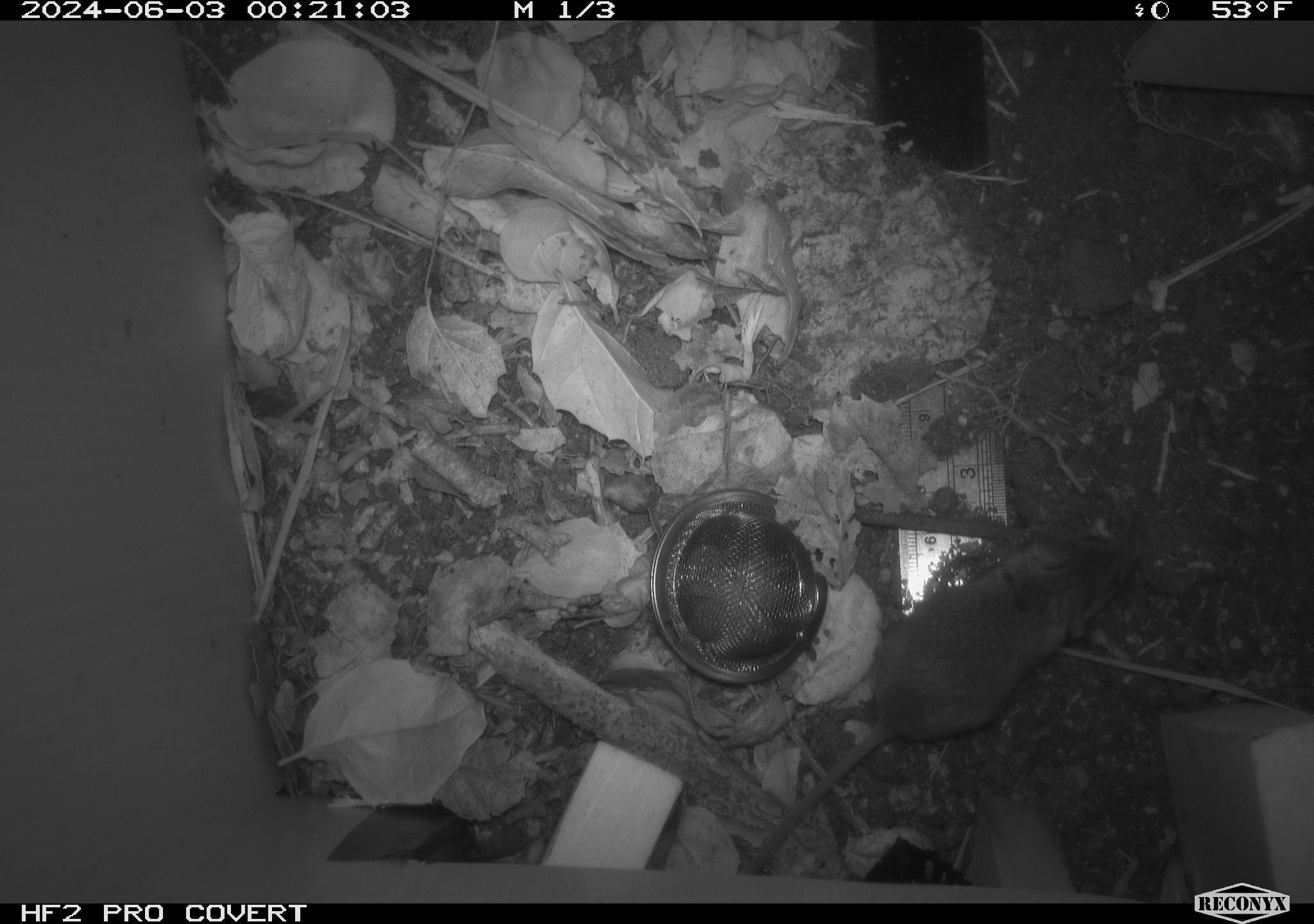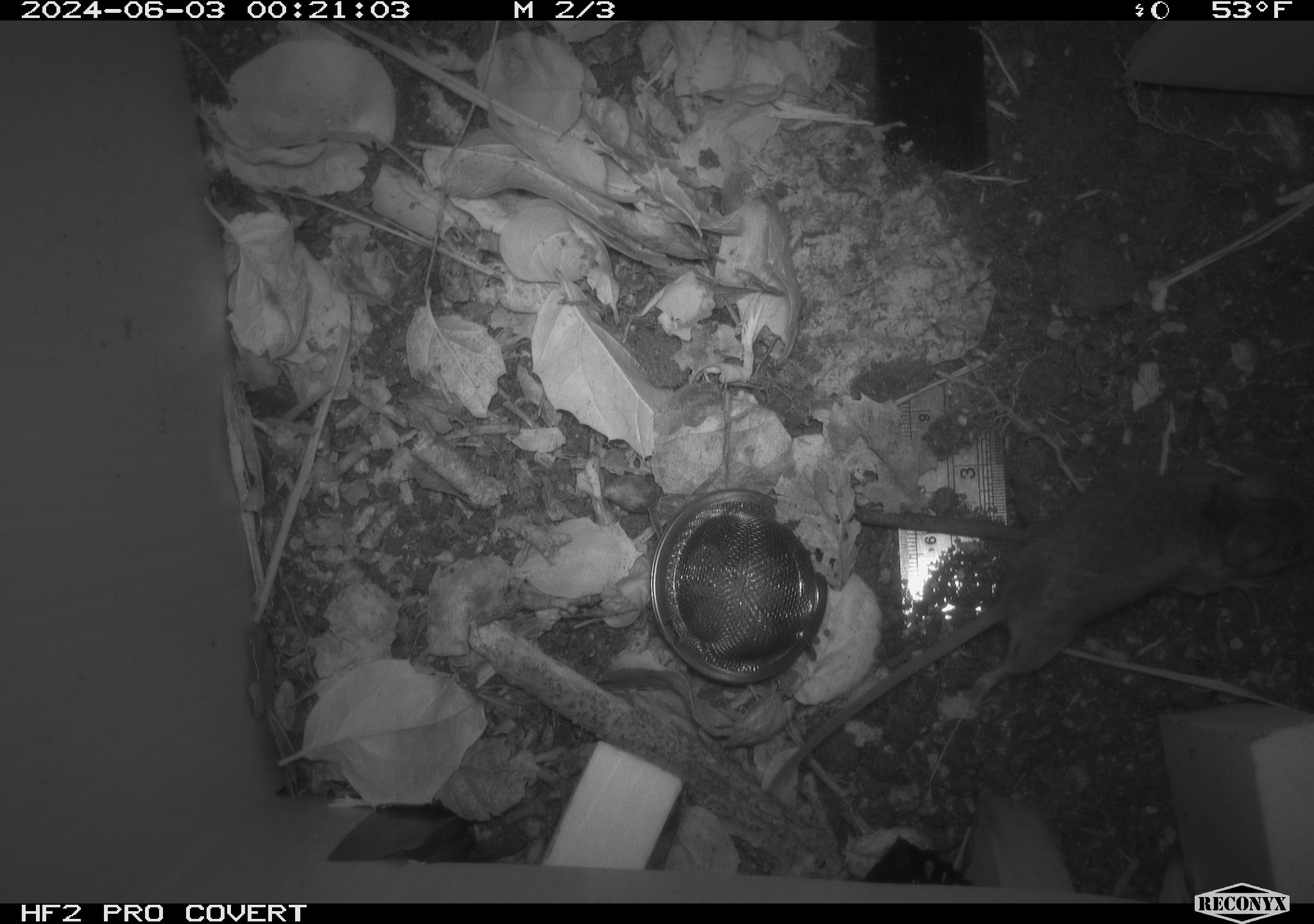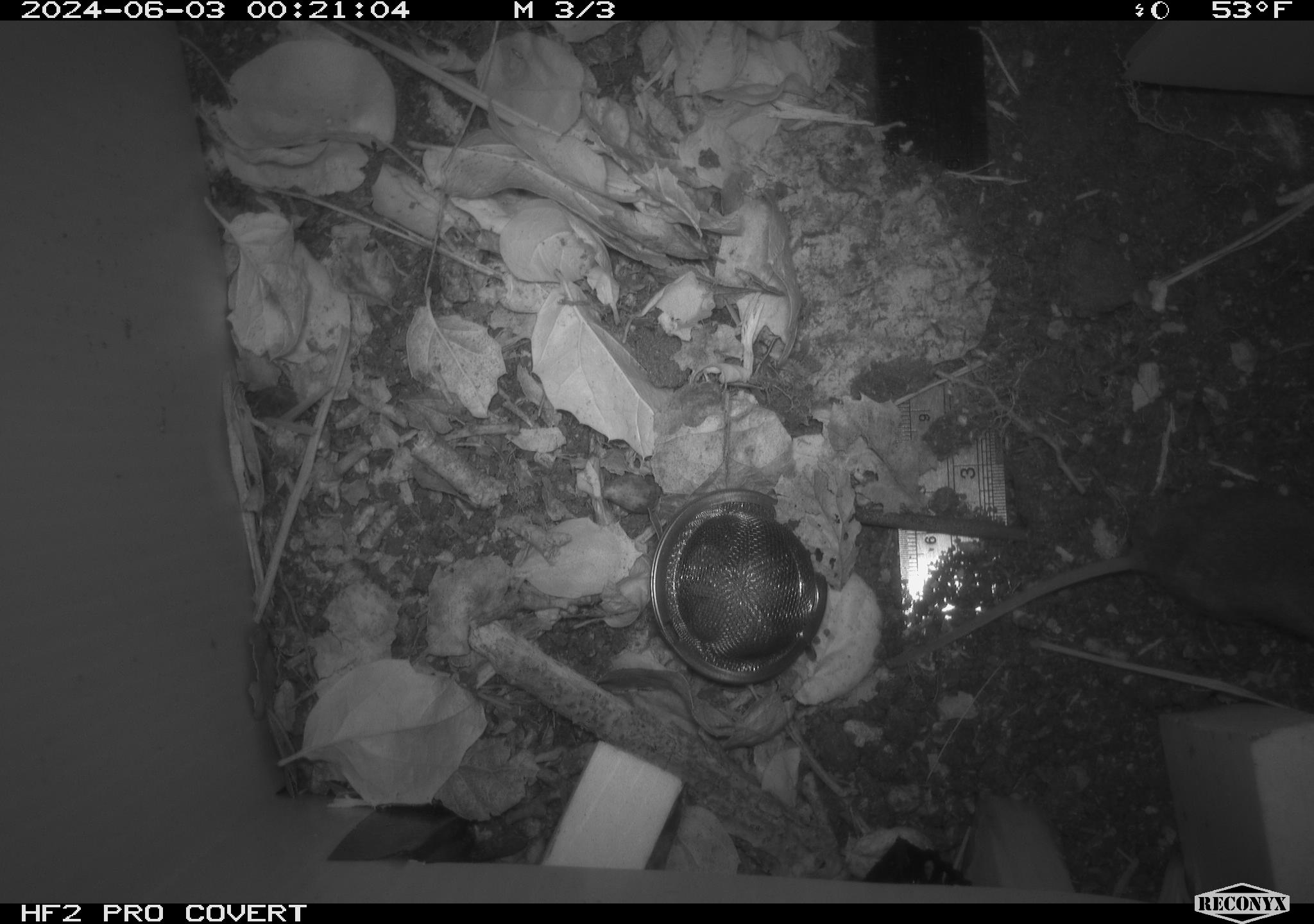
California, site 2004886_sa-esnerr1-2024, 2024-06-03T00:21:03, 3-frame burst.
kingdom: Animalia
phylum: Chordata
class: Mammalia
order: Rodentia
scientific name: Rodentia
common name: rodent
Rodent (Rodentia).